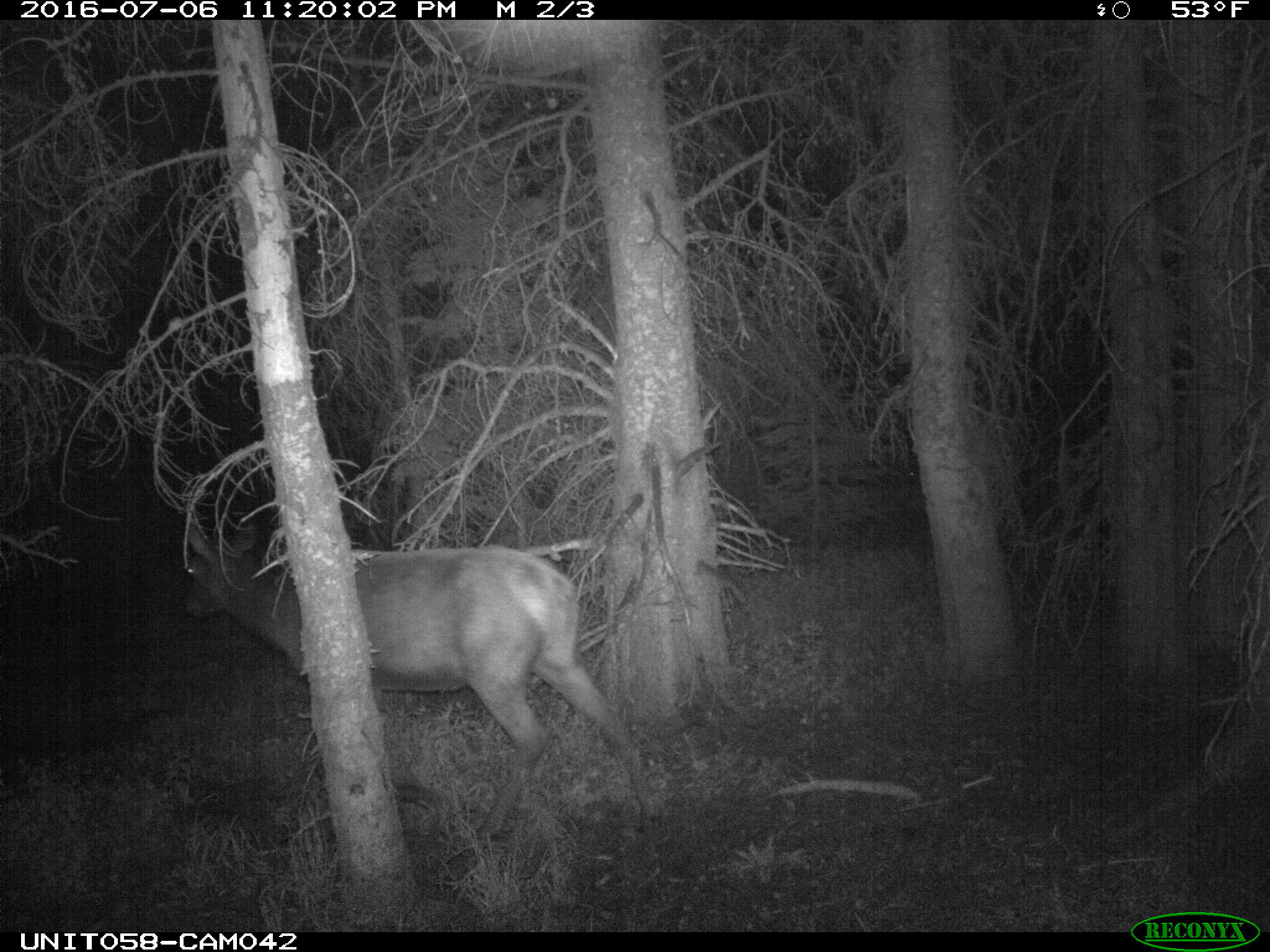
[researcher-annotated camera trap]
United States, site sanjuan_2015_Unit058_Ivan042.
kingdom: Animalia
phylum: Chordata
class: Mammalia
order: Artiodactyla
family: Cervidae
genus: Cervus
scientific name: Cervus elaphus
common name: red deer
Cervus elaphus (red deer).